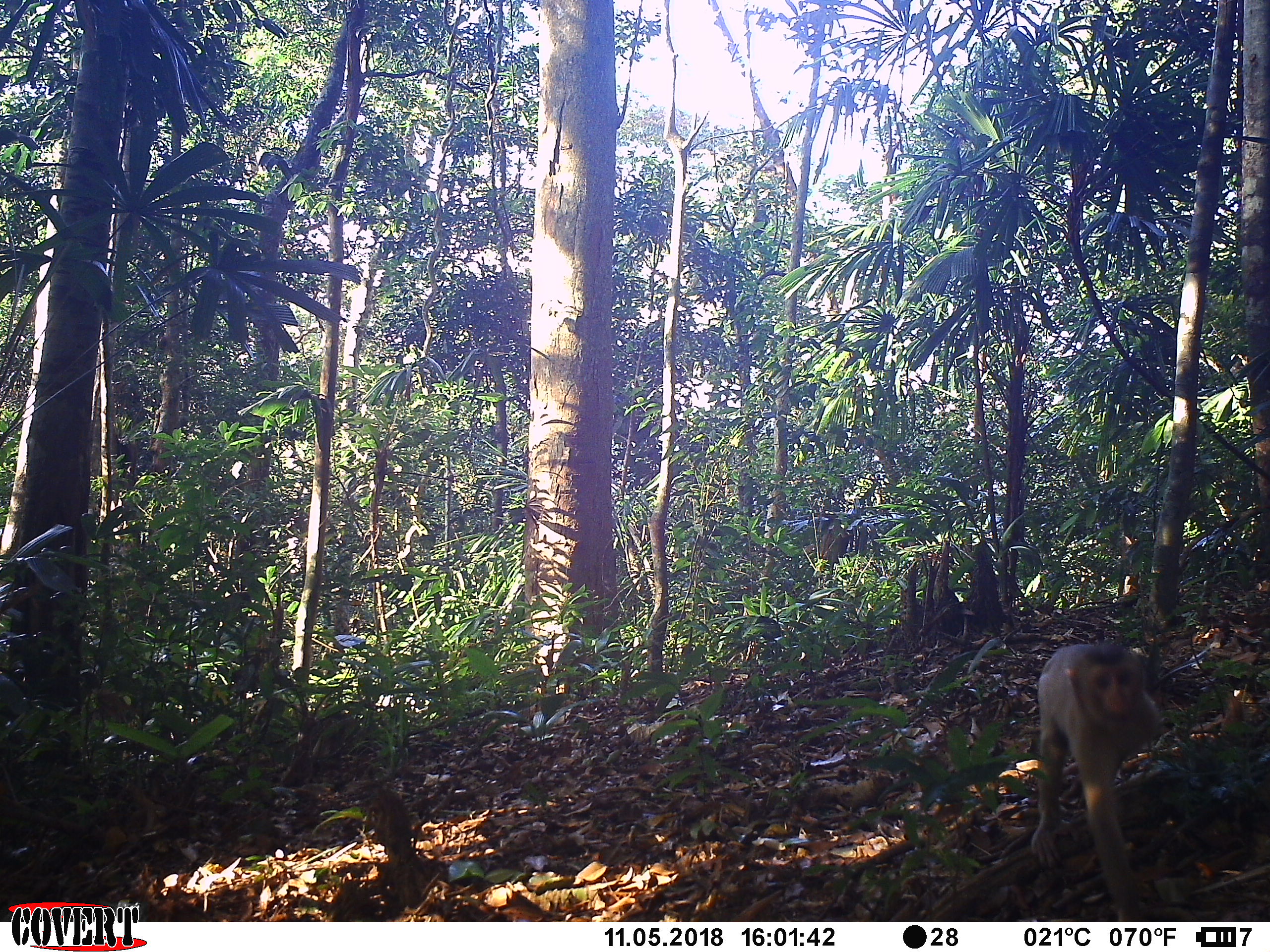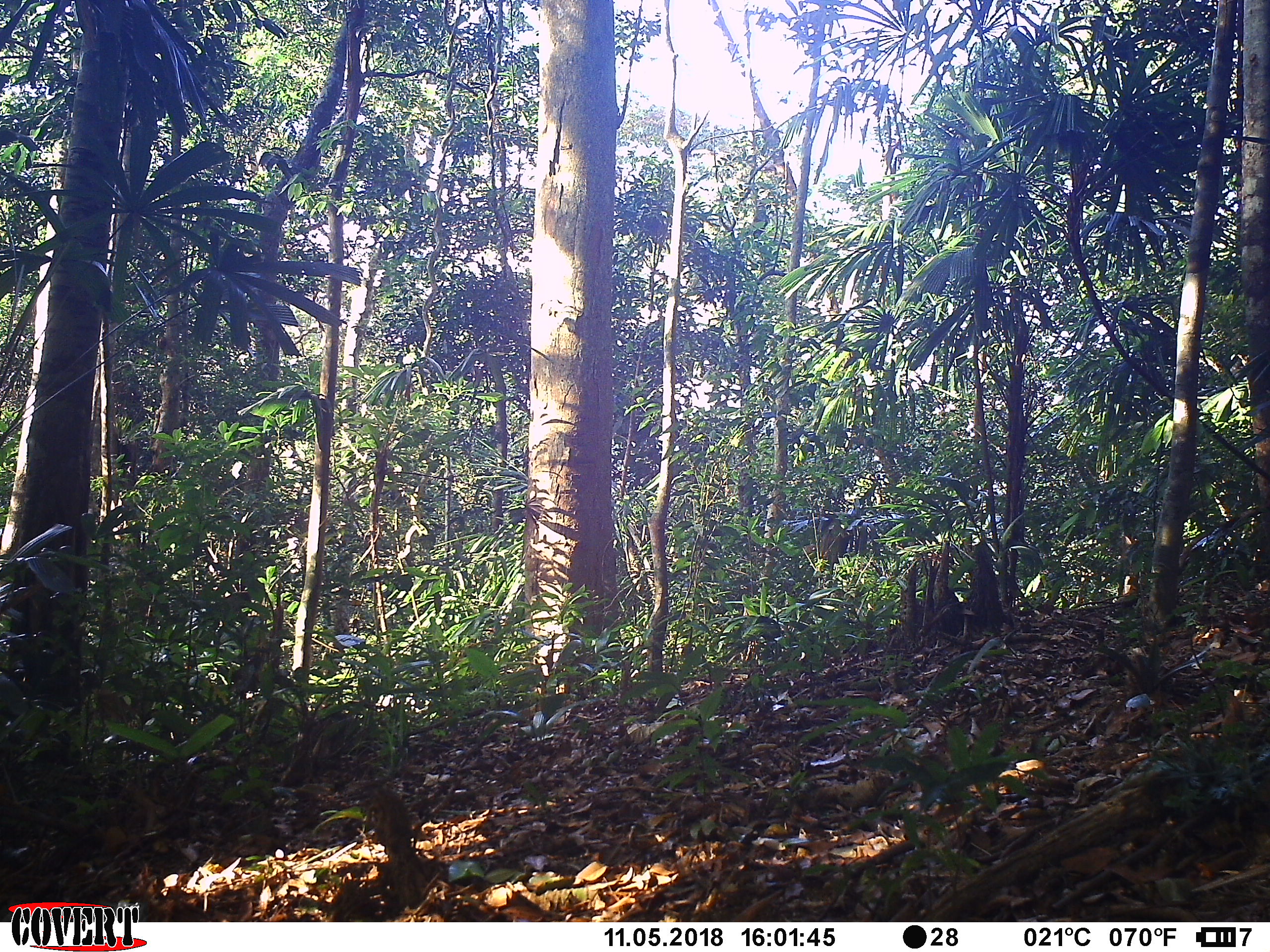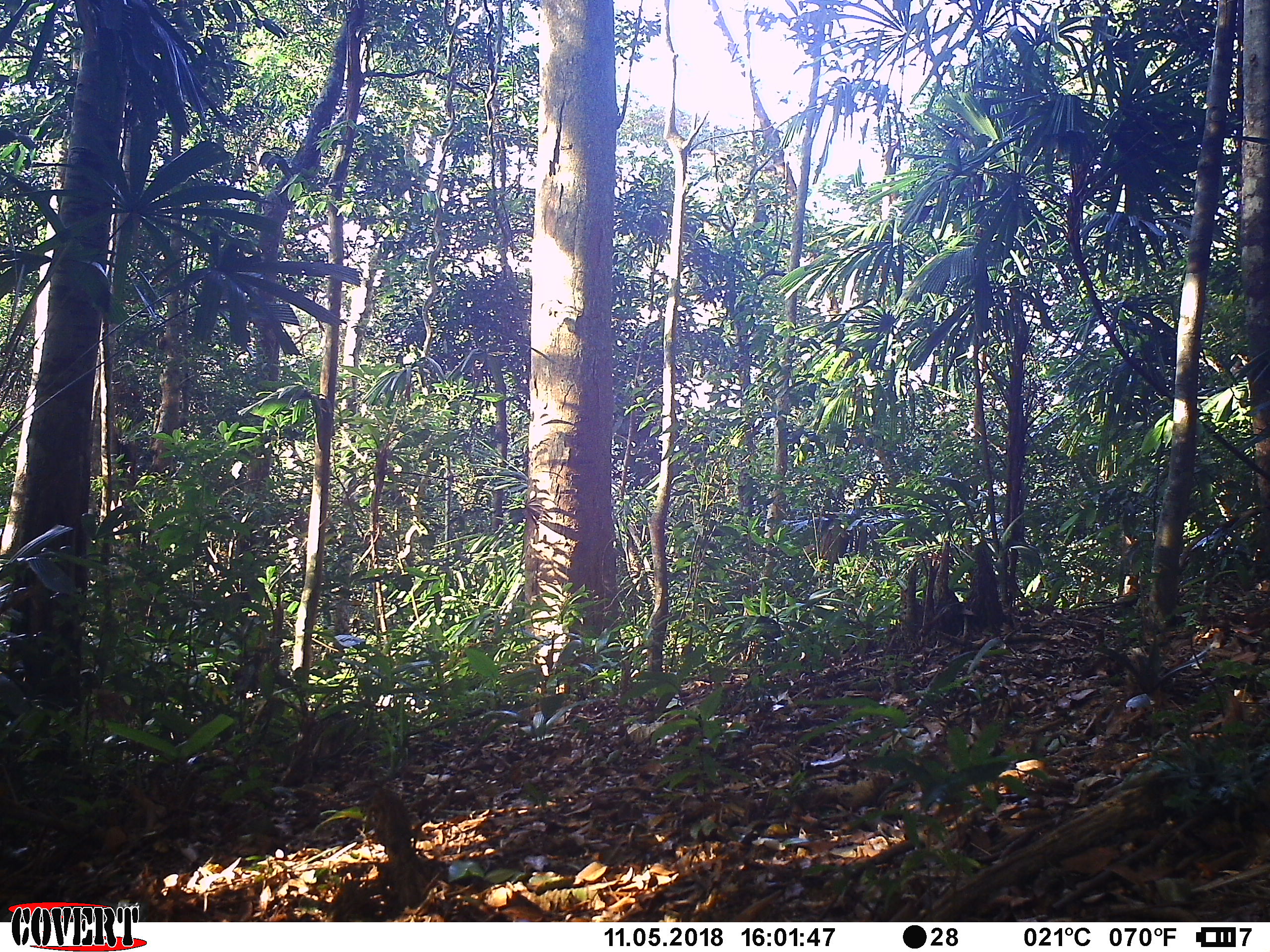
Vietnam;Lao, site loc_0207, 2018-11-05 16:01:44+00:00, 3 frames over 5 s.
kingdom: Animalia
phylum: Chordata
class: Mammalia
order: Primates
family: Cercopithecidae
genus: Macaca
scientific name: Macaca nemestrina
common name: pig-tailed macaque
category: pig tailed macaque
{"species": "pig tailed macaque (pig-tailed macaque) (Macaca nemestrina)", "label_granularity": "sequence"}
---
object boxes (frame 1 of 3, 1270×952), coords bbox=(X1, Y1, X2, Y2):
pig tailed macaque: bbox=(1029, 641, 1161, 922)